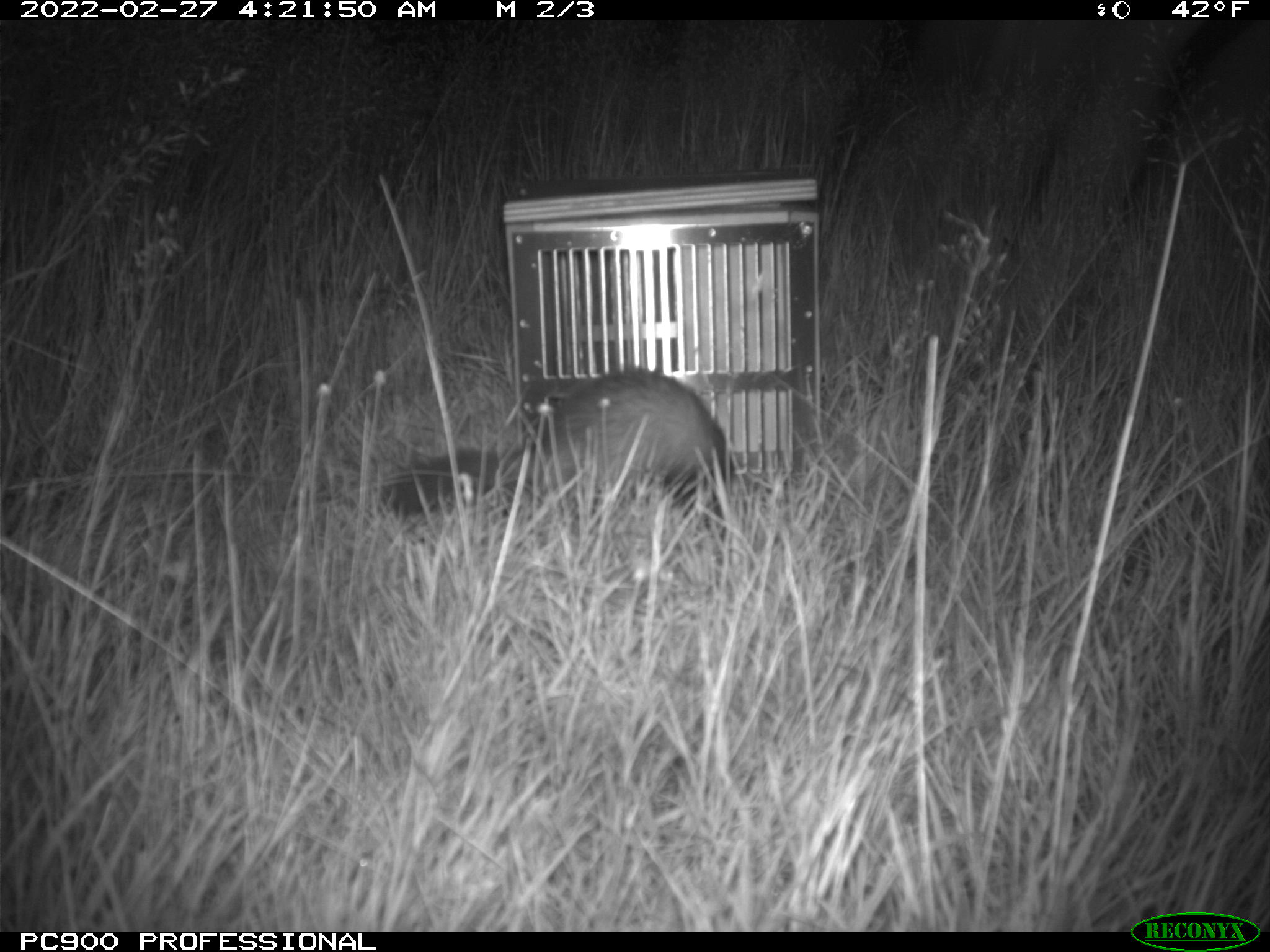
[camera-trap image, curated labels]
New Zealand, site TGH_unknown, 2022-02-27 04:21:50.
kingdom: Animalia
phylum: Chordata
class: Mammalia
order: Carnivora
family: Mustelidae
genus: Mustela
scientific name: Mustela furo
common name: ferret